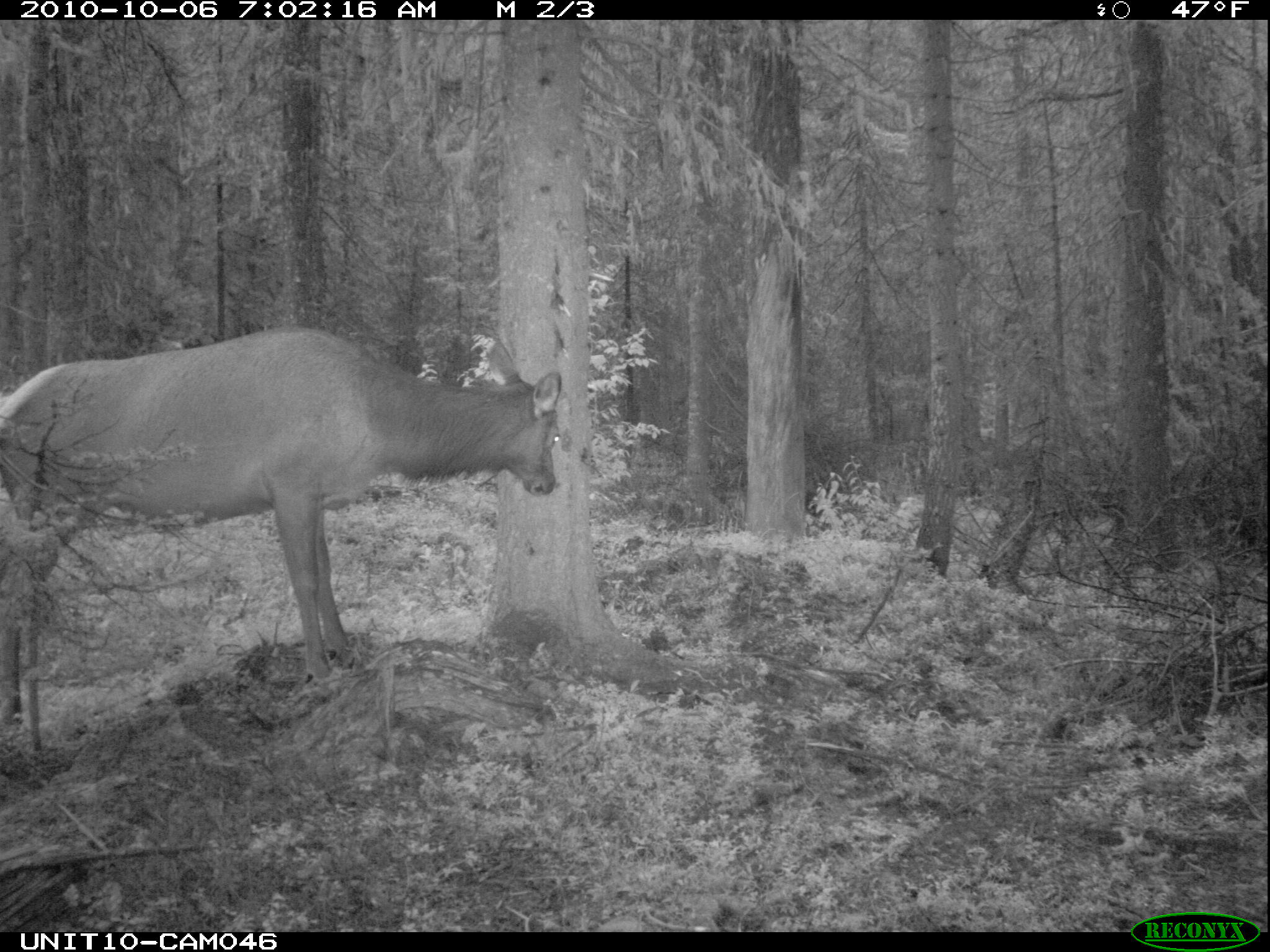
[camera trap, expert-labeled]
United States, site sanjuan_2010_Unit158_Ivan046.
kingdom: Animalia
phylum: Chordata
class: Mammalia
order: Artiodactyla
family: Cervidae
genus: Cervus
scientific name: Cervus elaphus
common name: red deer